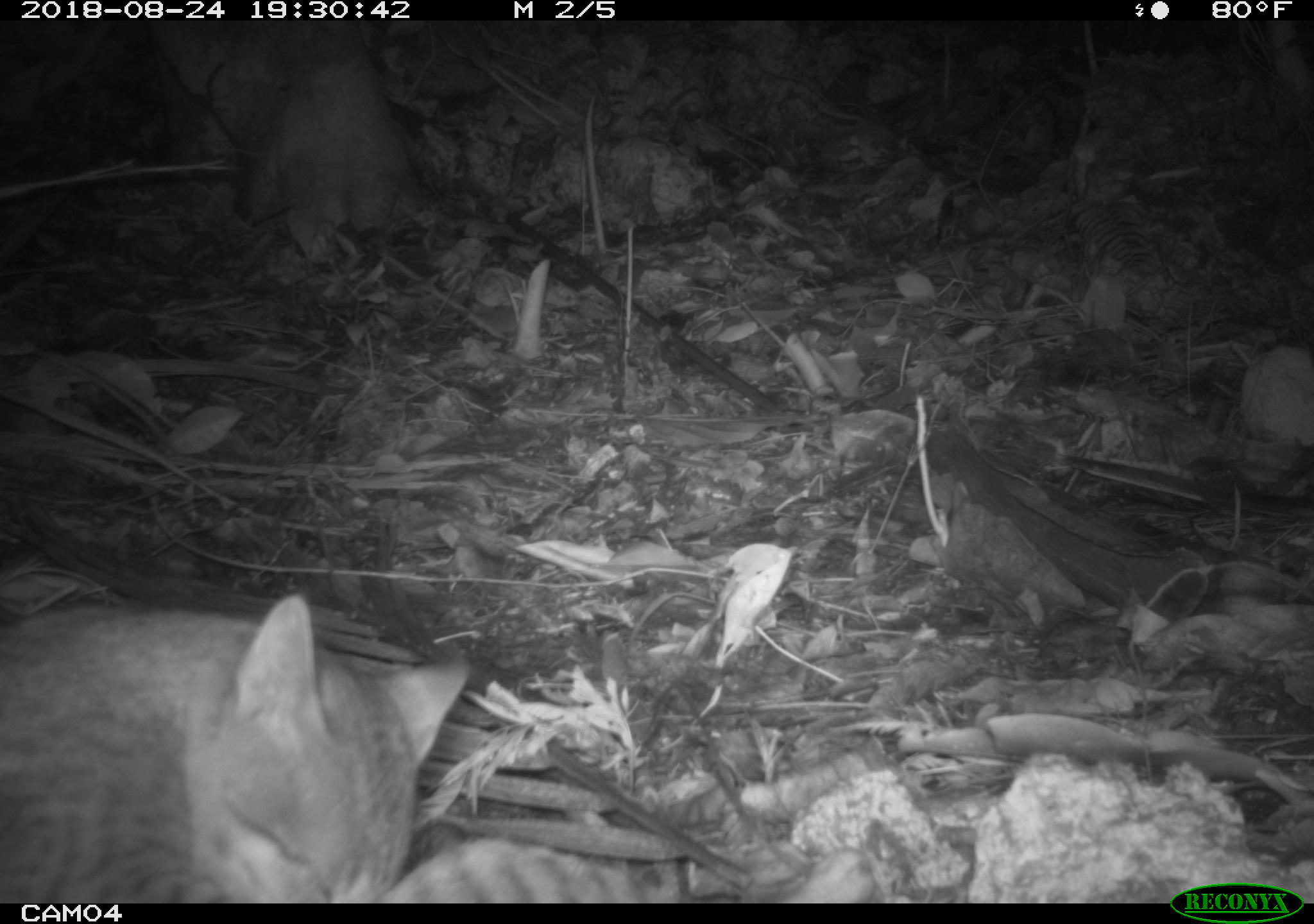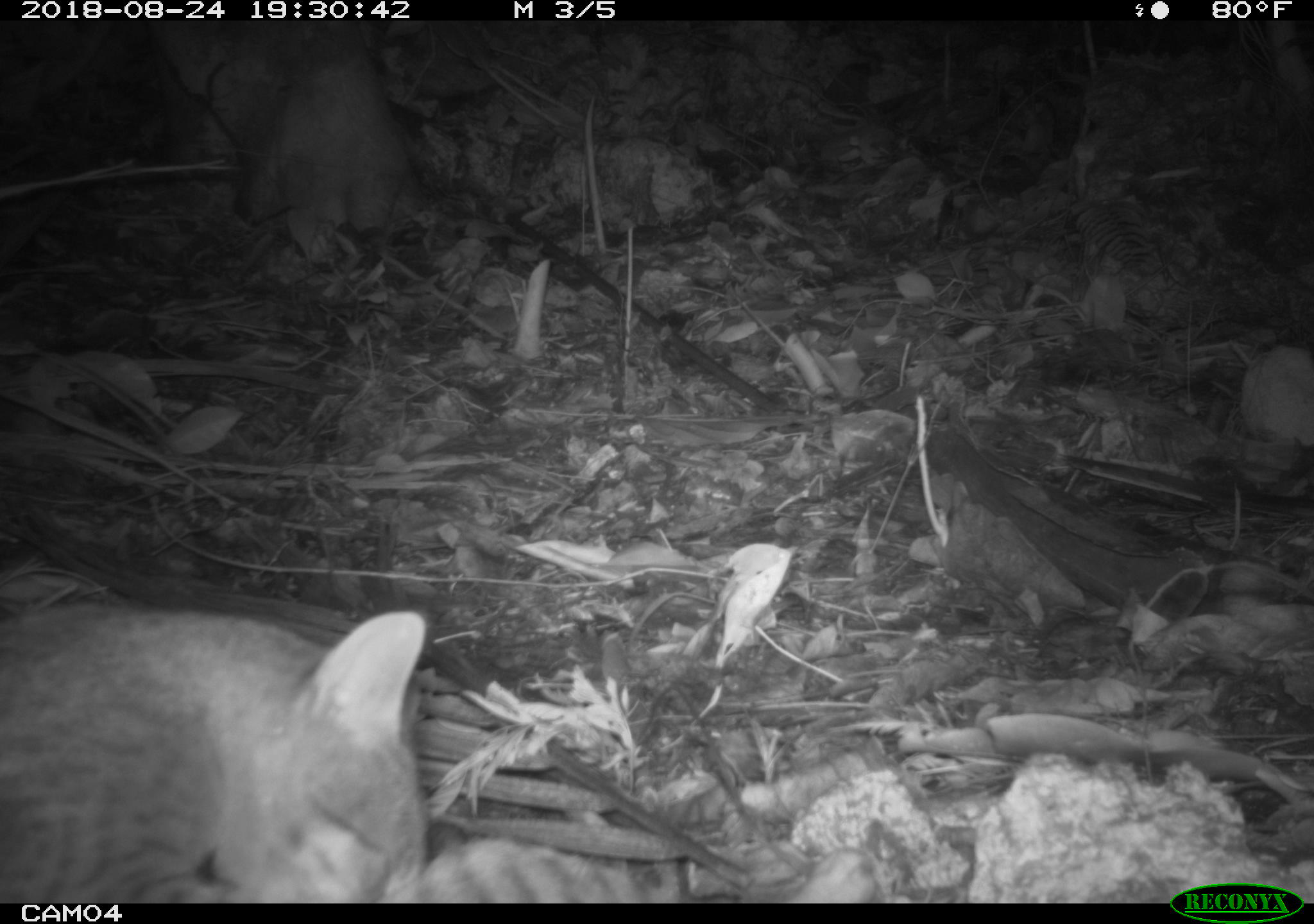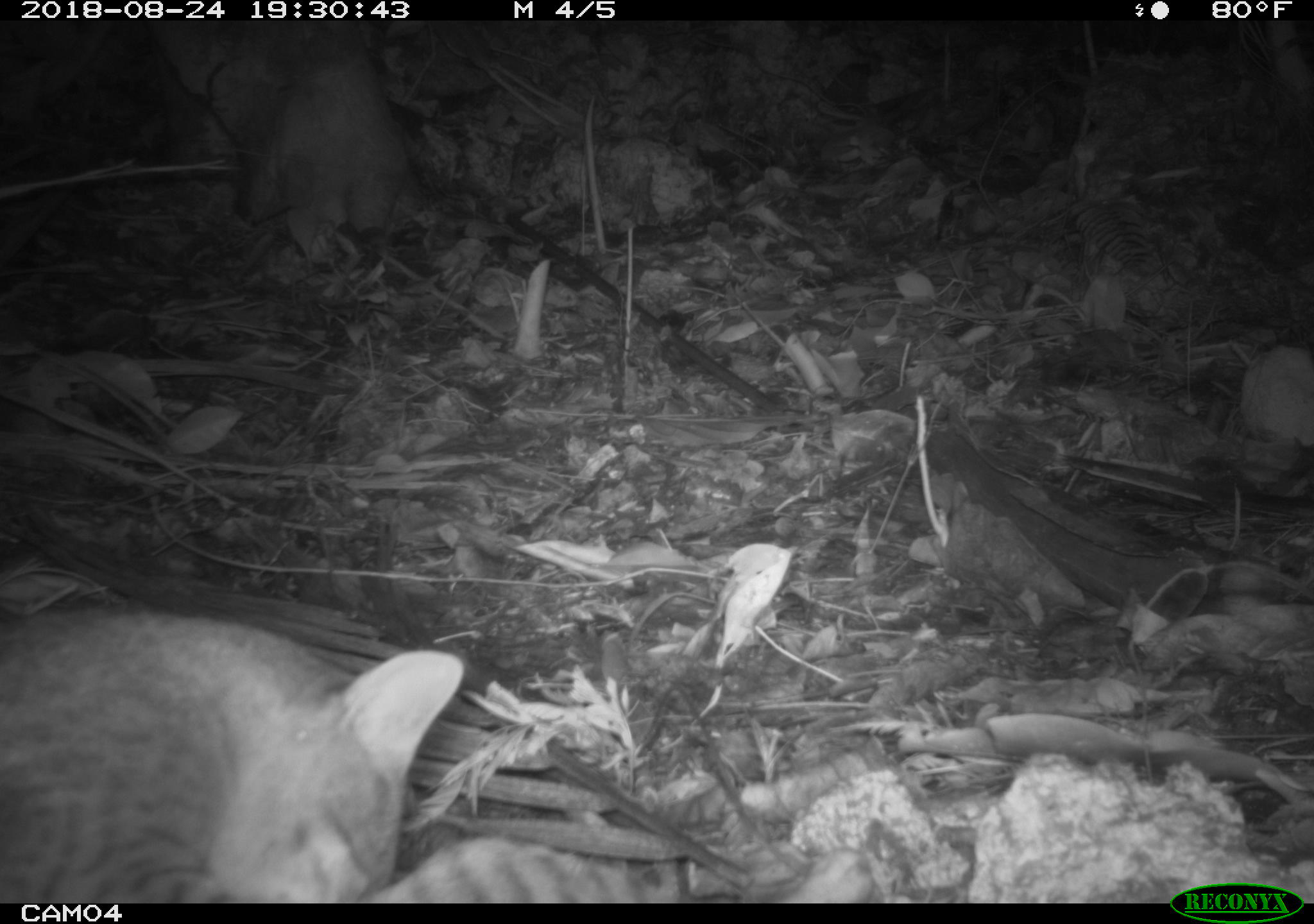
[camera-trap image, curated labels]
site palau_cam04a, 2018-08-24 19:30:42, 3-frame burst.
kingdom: Animalia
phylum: Chordata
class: Mammalia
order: Carnivora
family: Felidae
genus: Felis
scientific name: Felis catus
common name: cat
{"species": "cat (Felis catus)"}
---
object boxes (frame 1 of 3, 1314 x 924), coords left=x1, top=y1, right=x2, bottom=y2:
cat: left=11, top=594, right=756, bottom=903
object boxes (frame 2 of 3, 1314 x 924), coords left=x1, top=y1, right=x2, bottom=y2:
cat: left=8, top=594, right=805, bottom=903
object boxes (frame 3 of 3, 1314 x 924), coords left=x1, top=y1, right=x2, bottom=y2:
cat: left=0, top=603, right=511, bottom=901